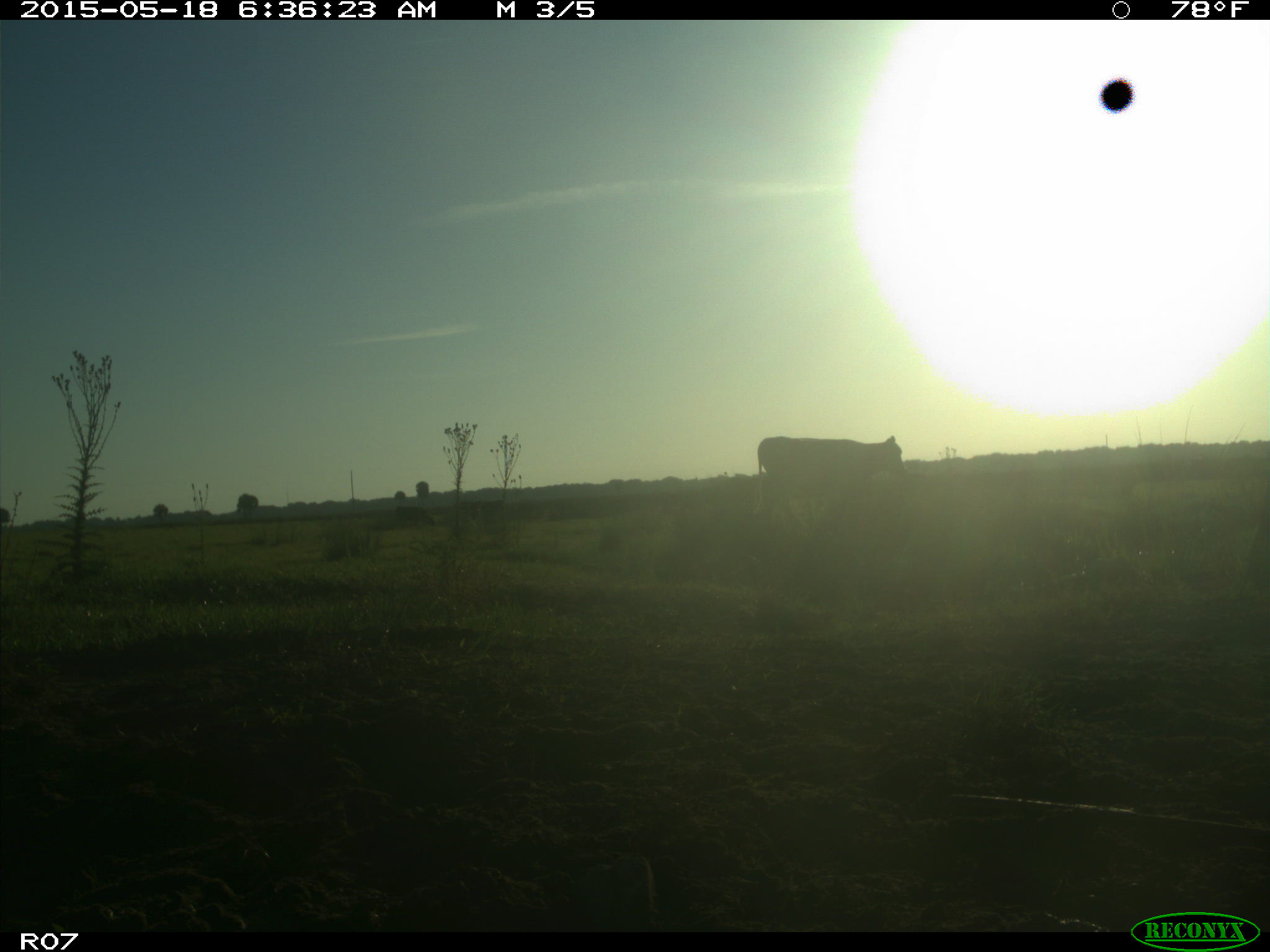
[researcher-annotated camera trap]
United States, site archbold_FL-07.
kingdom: Animalia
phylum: Chordata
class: Mammalia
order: Artiodactyla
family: Bovidae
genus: Bos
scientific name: Bos taurus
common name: domestic cow